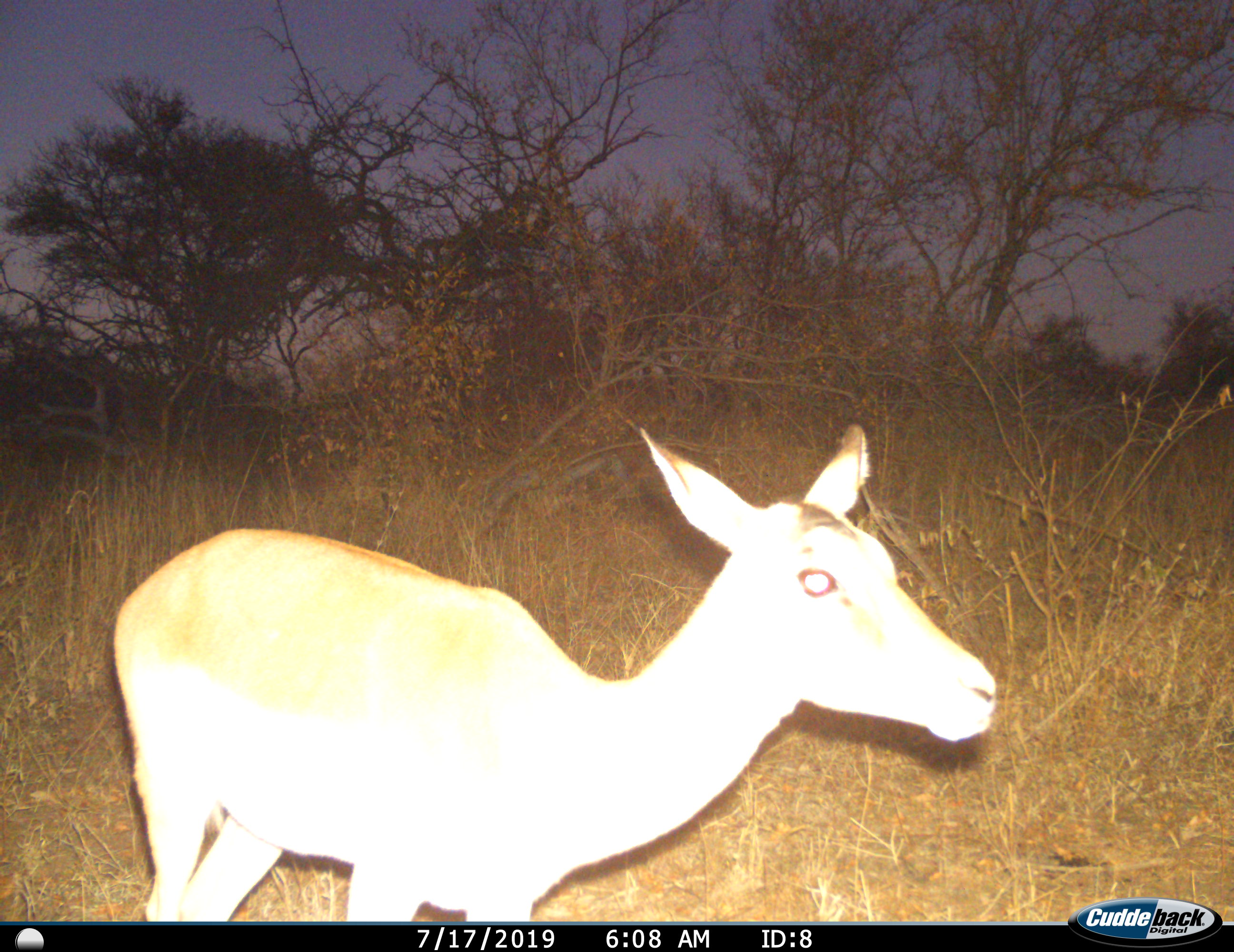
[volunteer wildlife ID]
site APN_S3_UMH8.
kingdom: Animalia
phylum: Chordata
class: Mammalia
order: Artiodactyla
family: Bovidae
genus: Aepyceros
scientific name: Aepyceros melampus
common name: impala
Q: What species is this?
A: Impala (Aepyceros melampus).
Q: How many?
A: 1.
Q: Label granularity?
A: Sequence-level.